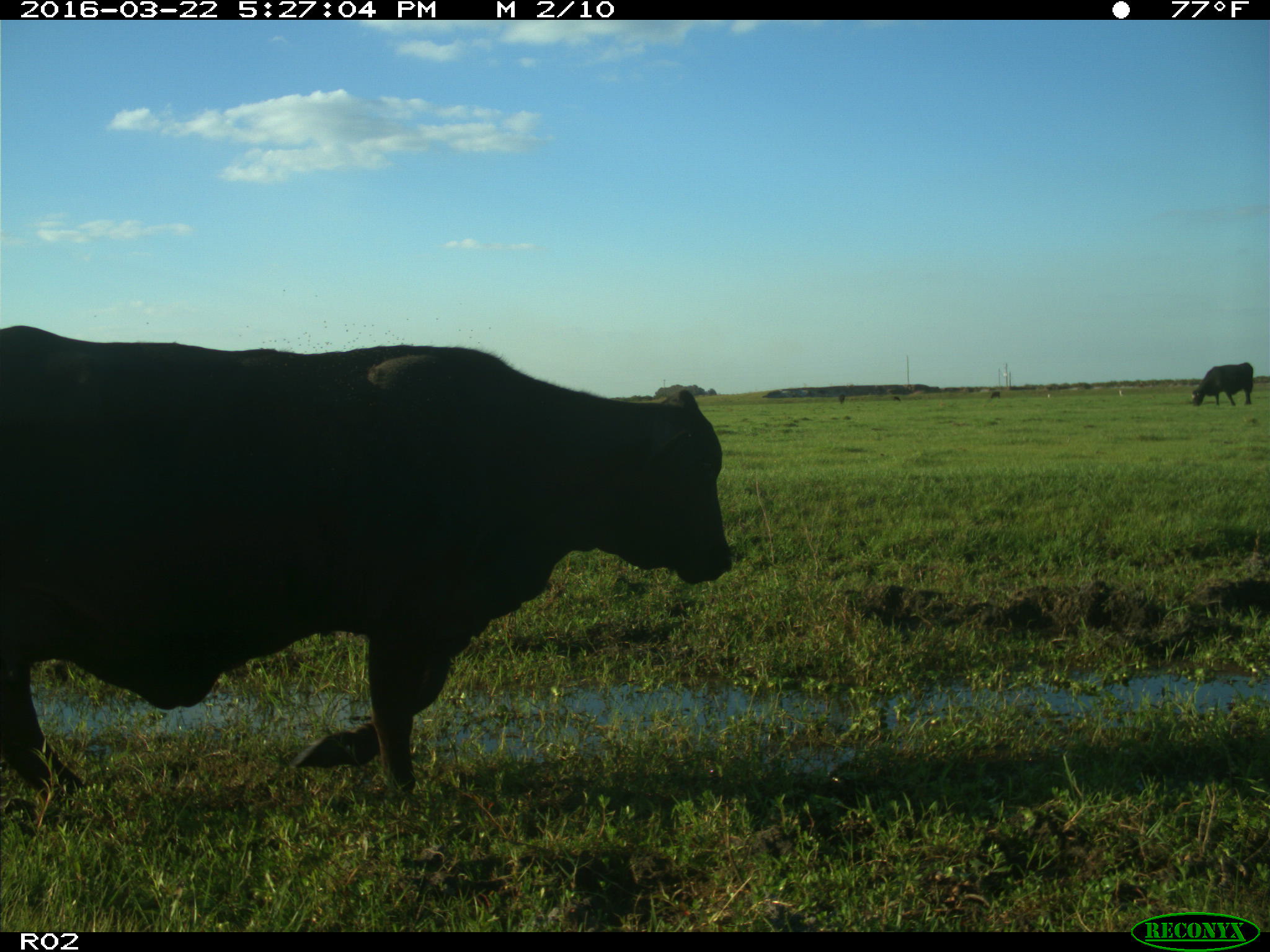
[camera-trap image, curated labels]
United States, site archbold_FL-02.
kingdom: Animalia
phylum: Chordata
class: Mammalia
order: Artiodactyla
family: Bovidae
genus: Bos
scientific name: Bos taurus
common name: domestic cow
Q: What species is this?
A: Bos taurus (domestic cow).